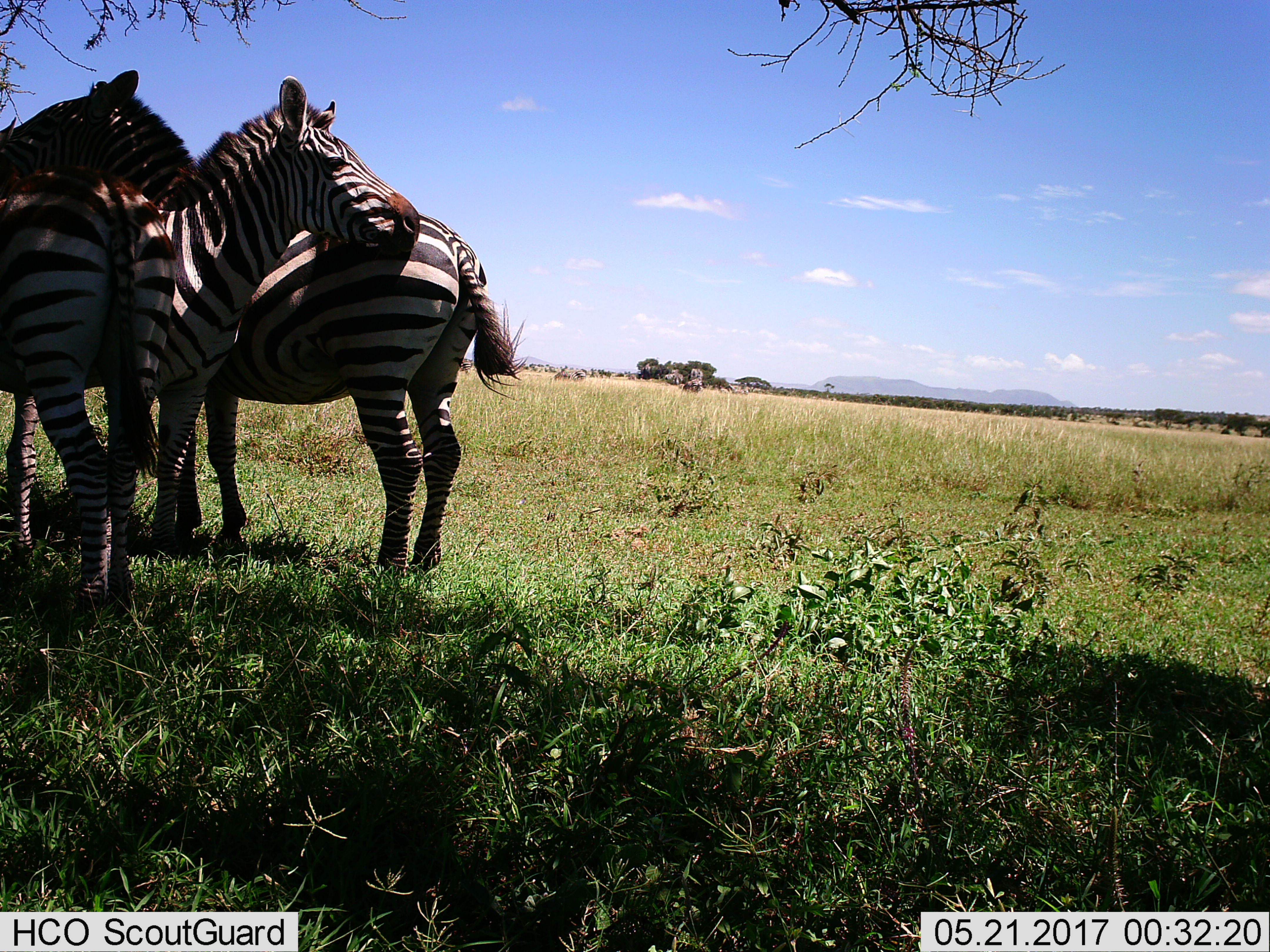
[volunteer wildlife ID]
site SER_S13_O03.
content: unidentified animal